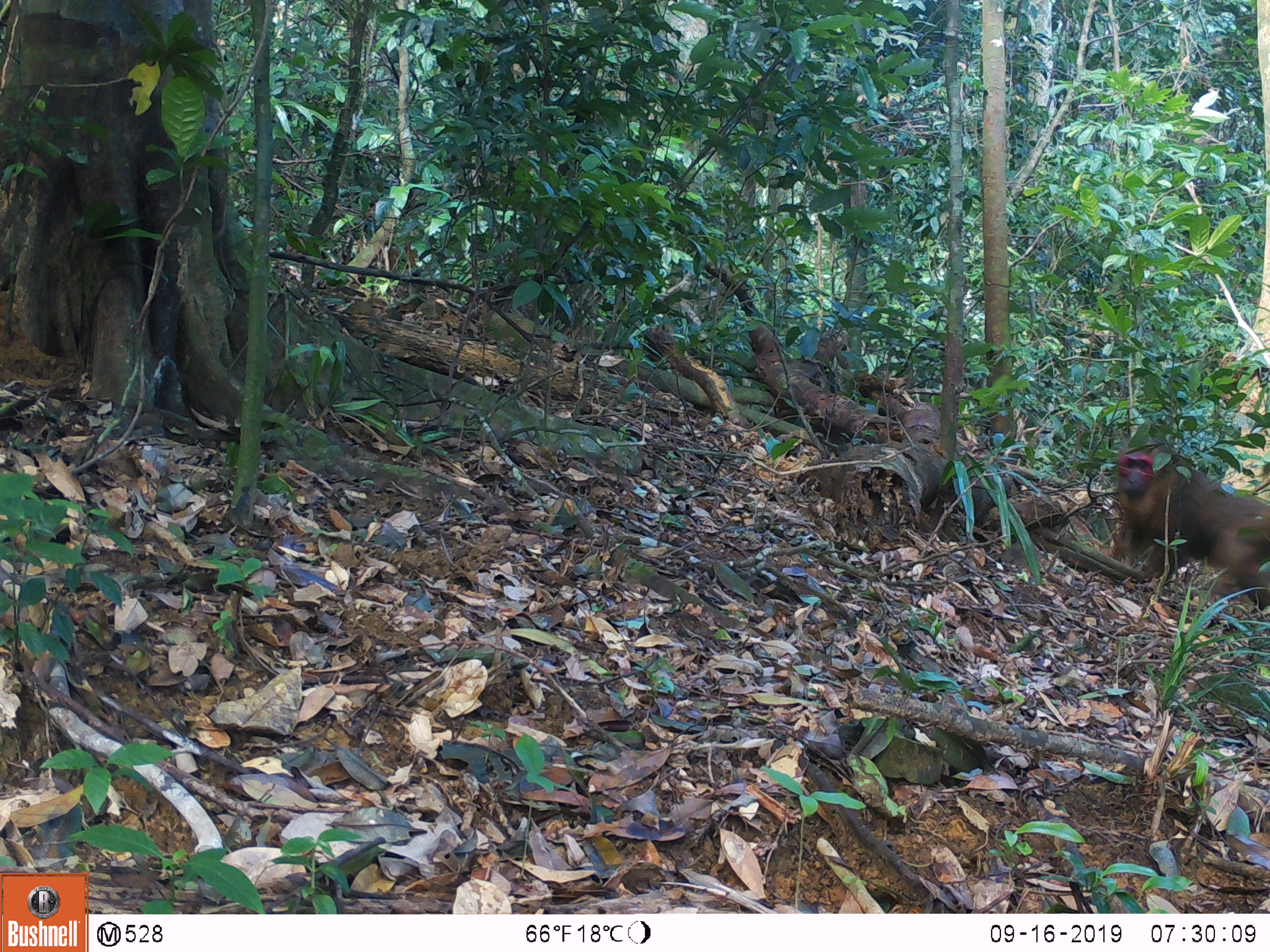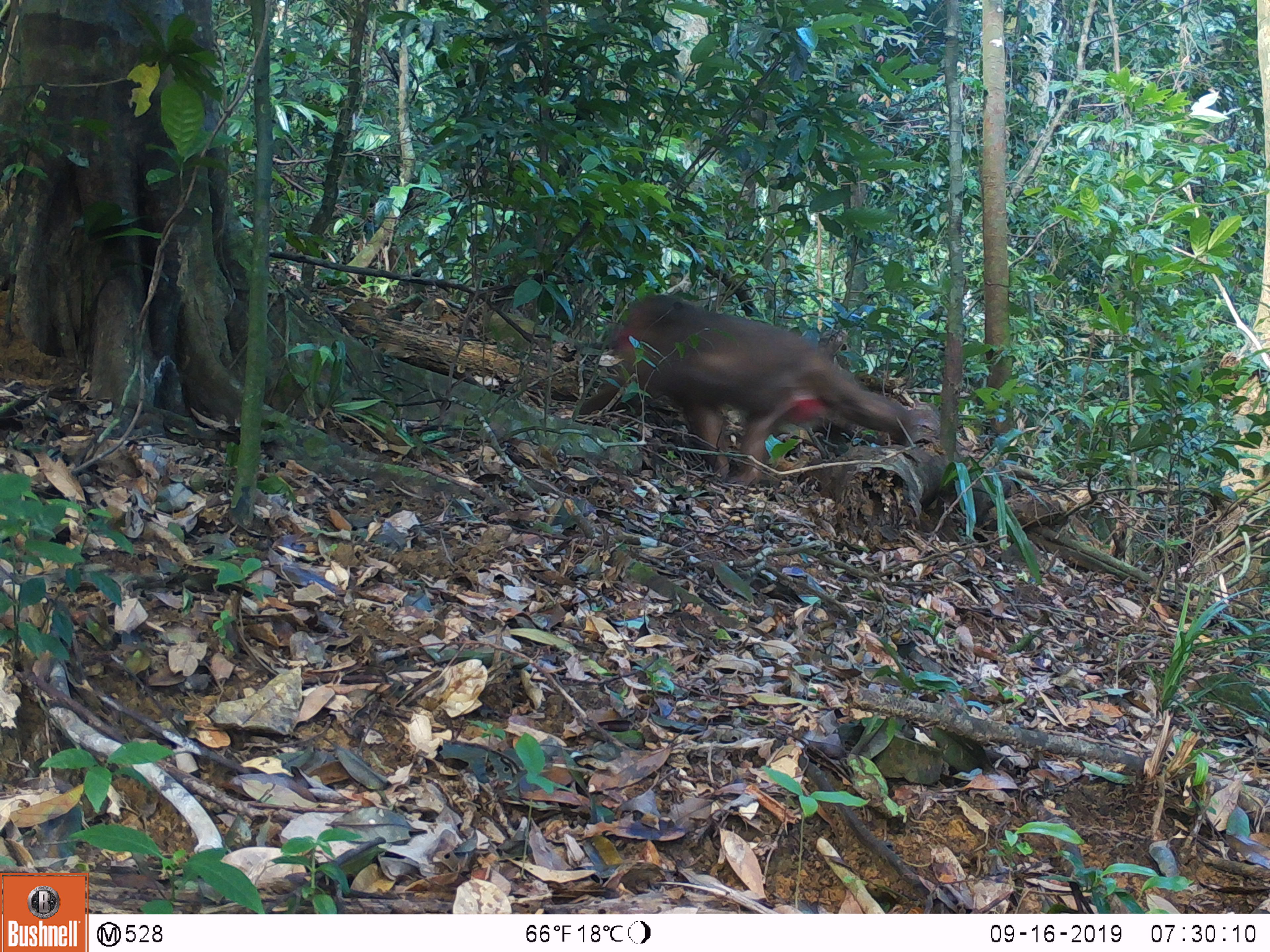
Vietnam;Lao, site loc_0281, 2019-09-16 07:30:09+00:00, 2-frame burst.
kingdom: Animalia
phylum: Chordata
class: Mammalia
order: Primates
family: Cercopithecidae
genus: Macaca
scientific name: Macaca arctoides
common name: stump-tailed macaque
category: stump tailed macaque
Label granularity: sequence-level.